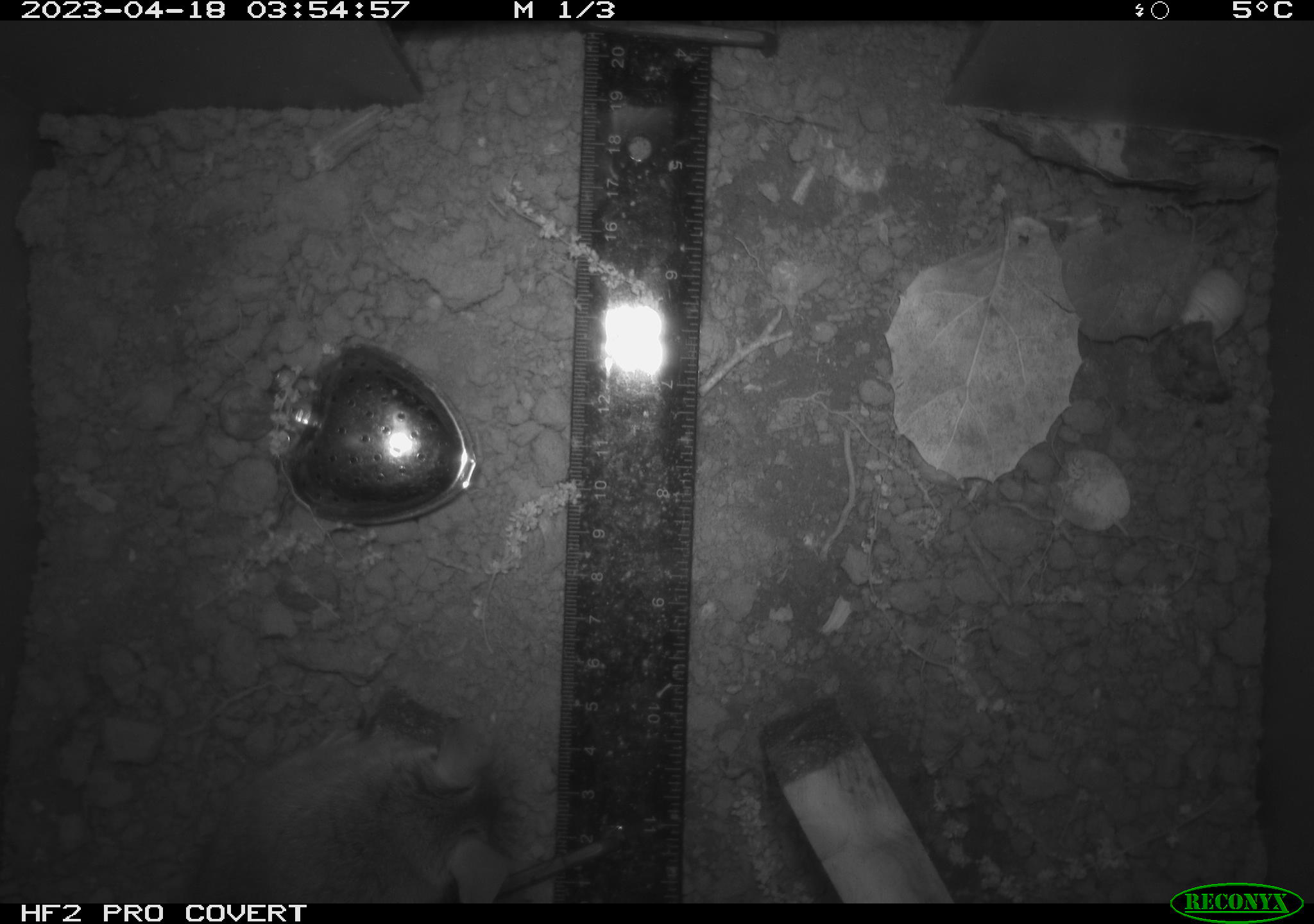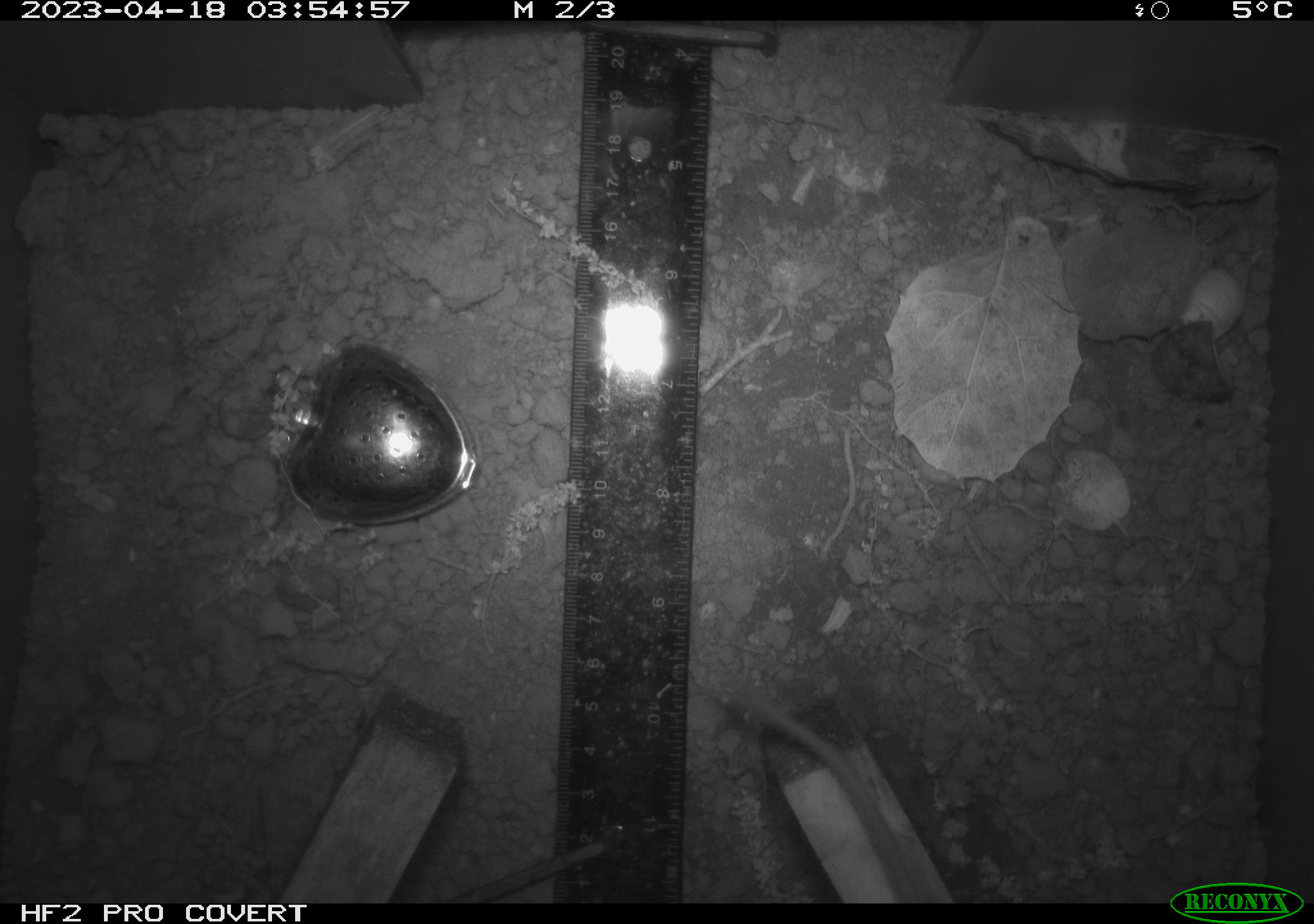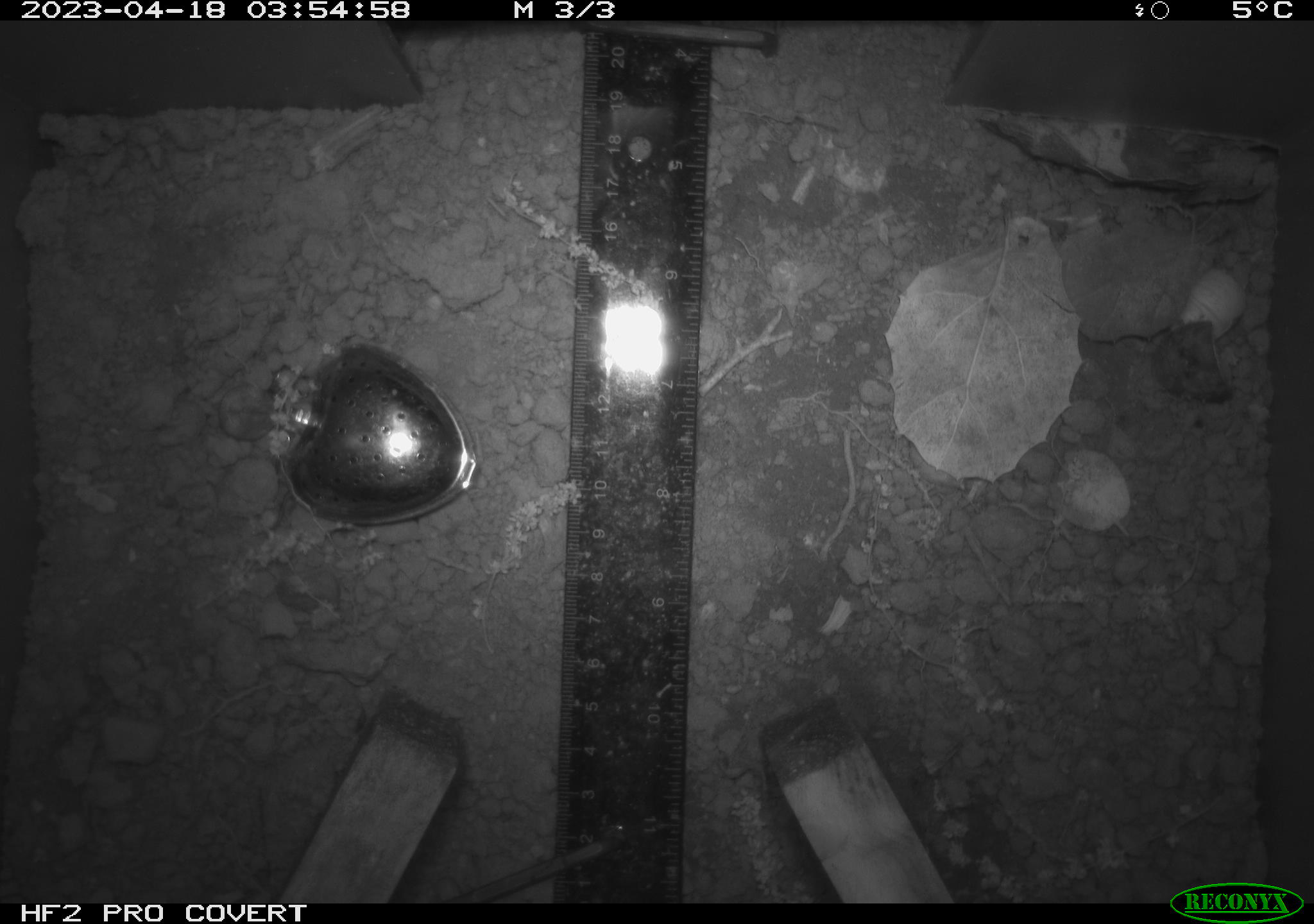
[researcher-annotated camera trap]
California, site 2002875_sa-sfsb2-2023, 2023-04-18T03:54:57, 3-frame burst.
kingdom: Animalia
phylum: Chordata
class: Mammalia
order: Rodentia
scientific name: Rodentia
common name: mouse species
Mouse species (Rodentia).